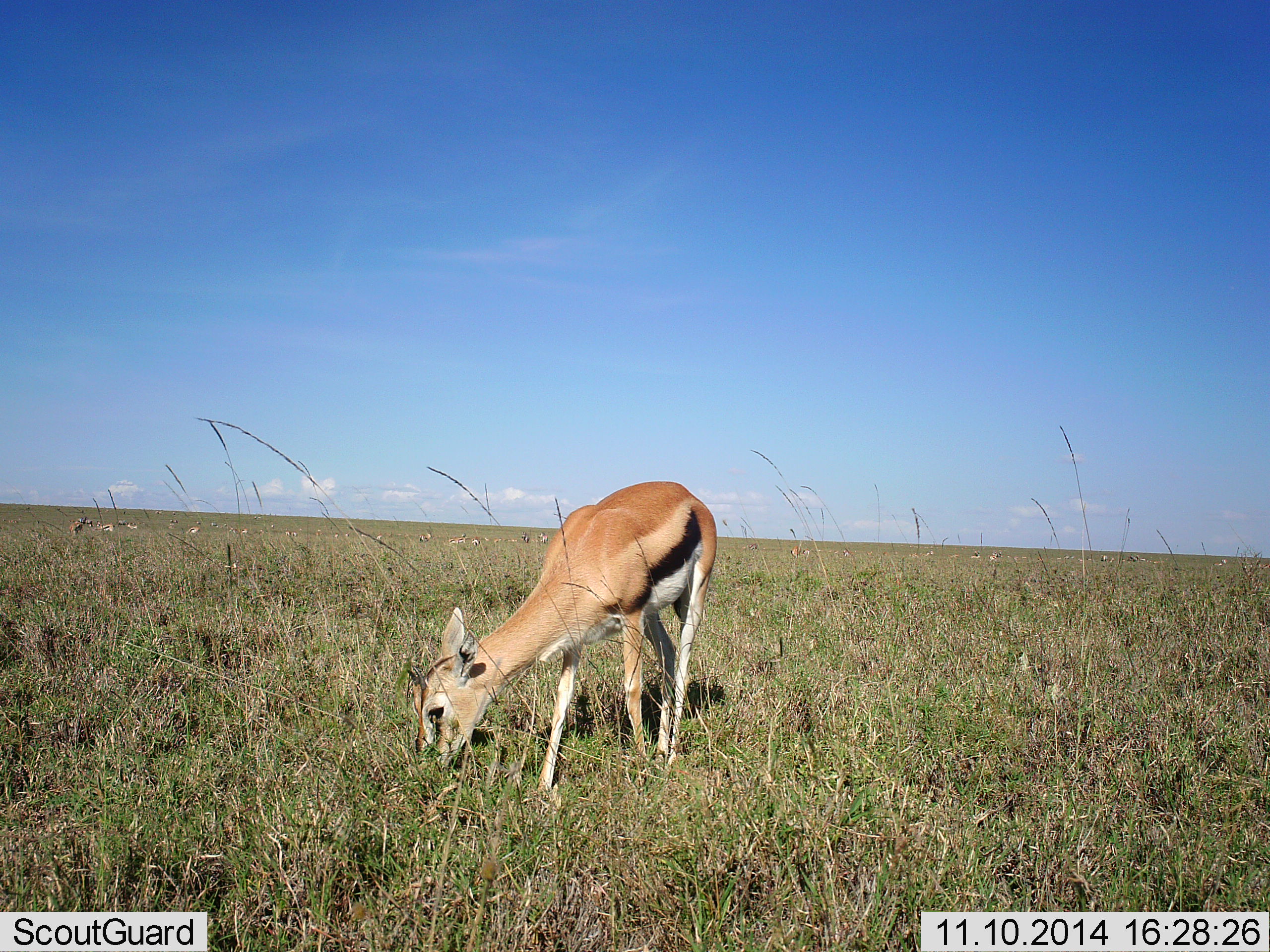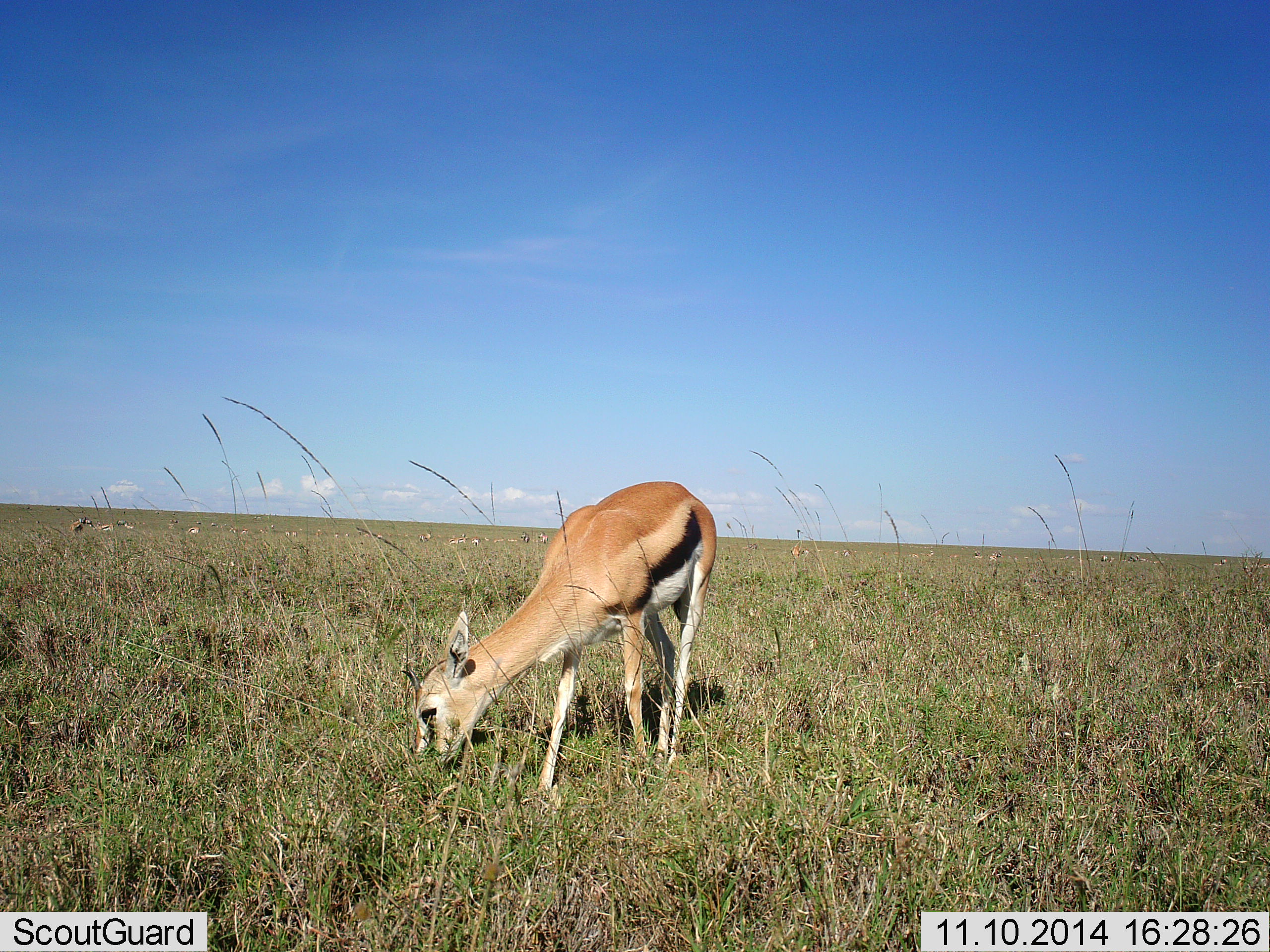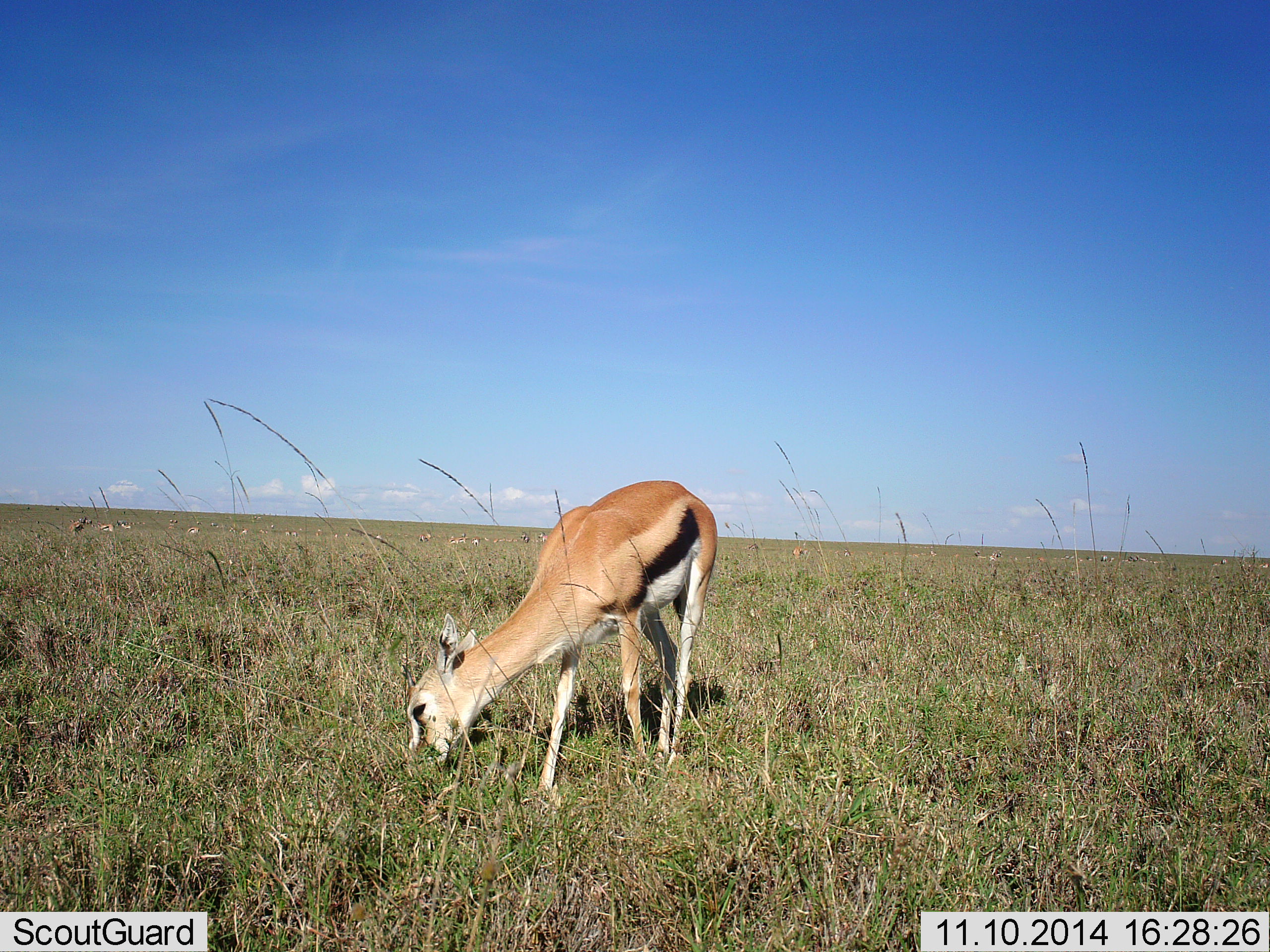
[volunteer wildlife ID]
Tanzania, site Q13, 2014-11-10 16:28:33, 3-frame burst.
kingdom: Animalia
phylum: Chordata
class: Mammalia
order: Artiodactyla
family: Bovidae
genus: Eudorcas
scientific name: Eudorcas thomsonii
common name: thomson's gazelle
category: gazellethomsons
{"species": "gazellethomsons (thomson's gazelle) (Eudorcas thomsonii)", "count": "1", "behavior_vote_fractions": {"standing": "20%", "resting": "0%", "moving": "20%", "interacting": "0%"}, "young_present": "20%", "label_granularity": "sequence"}